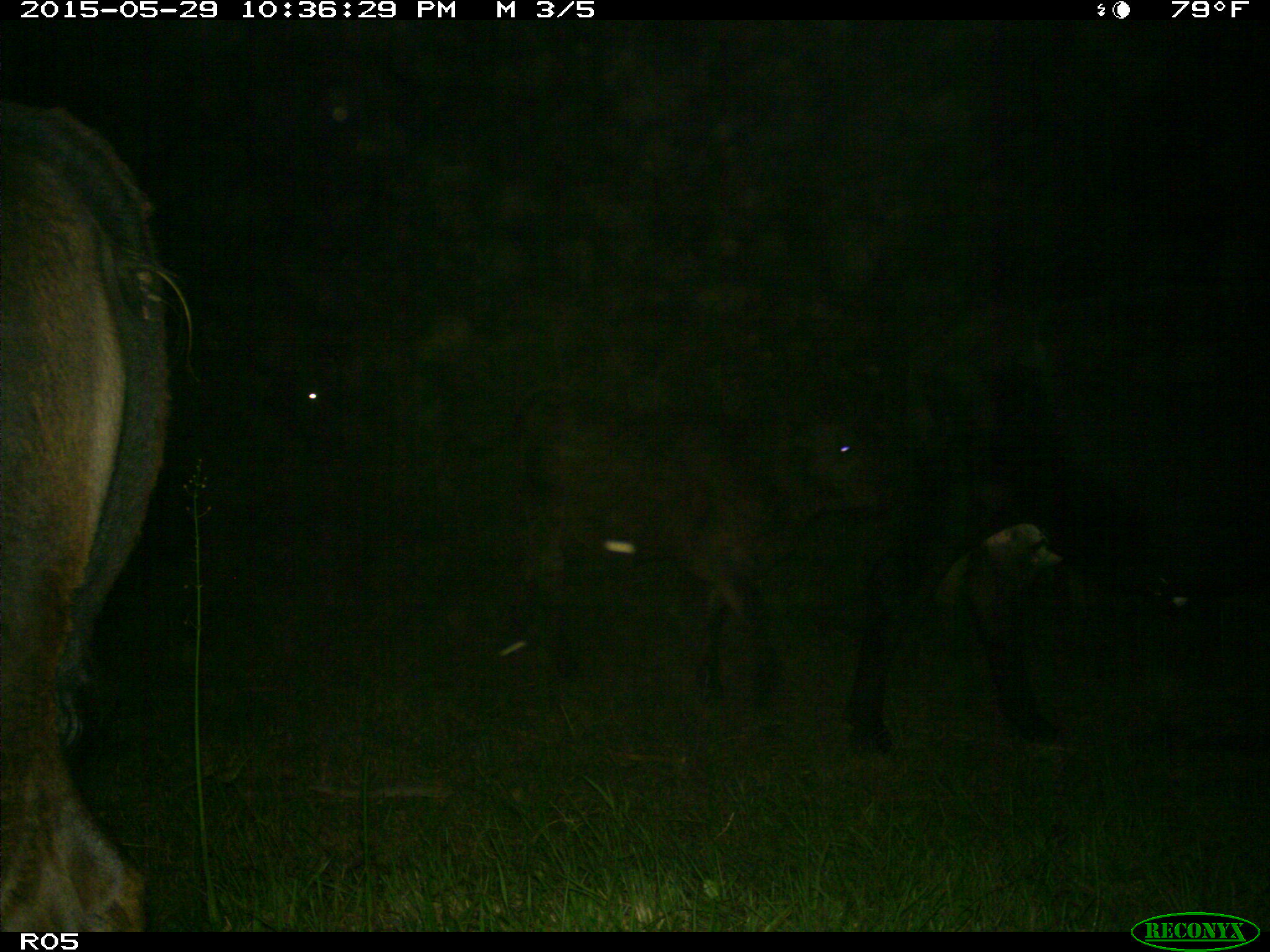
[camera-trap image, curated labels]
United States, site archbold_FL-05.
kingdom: Animalia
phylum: Chordata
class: Mammalia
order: Artiodactyla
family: Bovidae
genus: Bos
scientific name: Bos taurus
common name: domestic cow